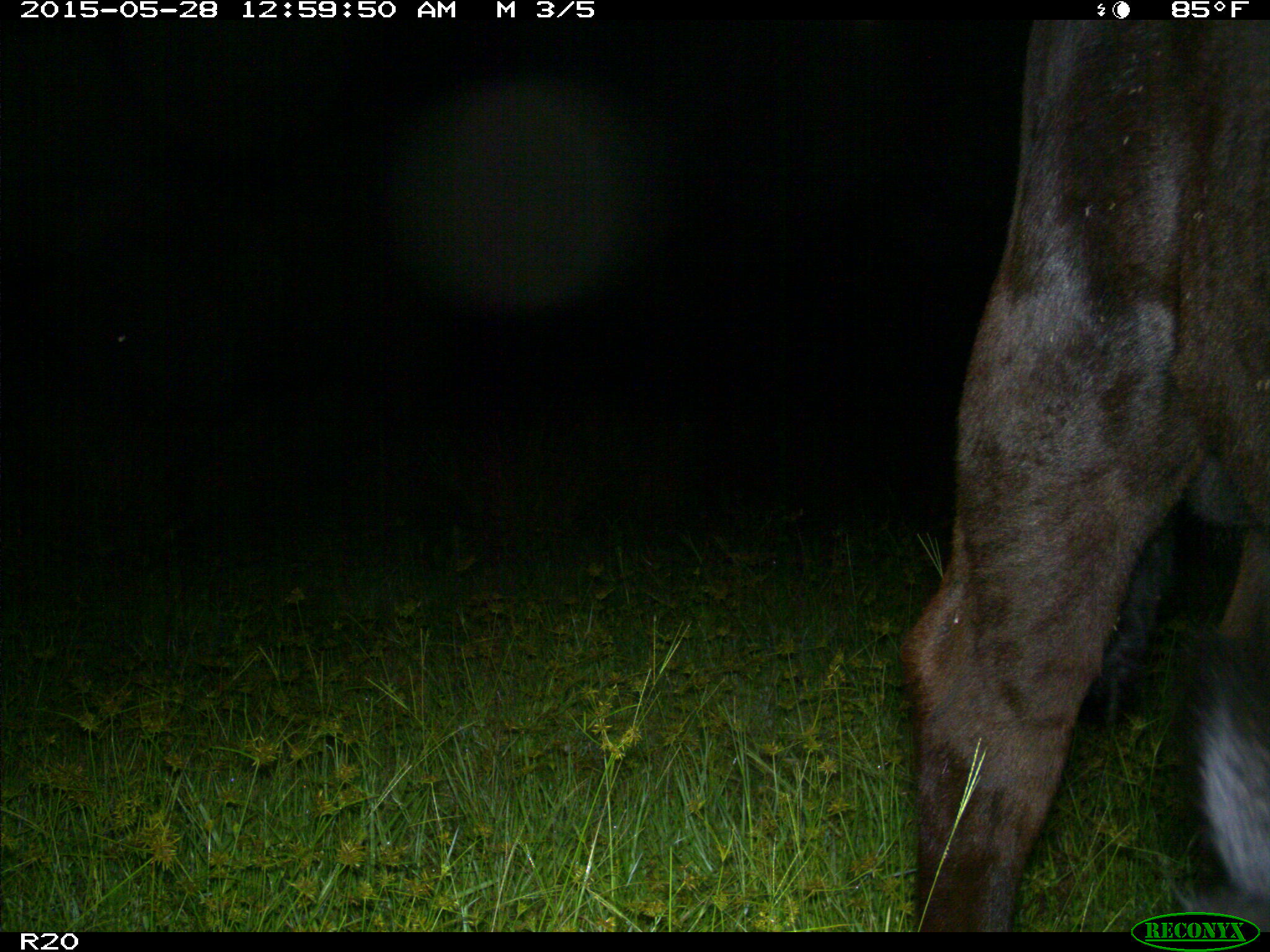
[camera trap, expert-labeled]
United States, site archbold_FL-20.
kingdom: Animalia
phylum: Chordata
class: Mammalia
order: Artiodactyla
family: Bovidae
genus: Bos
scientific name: Bos taurus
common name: domestic cow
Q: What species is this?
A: Bos taurus (domestic cow).